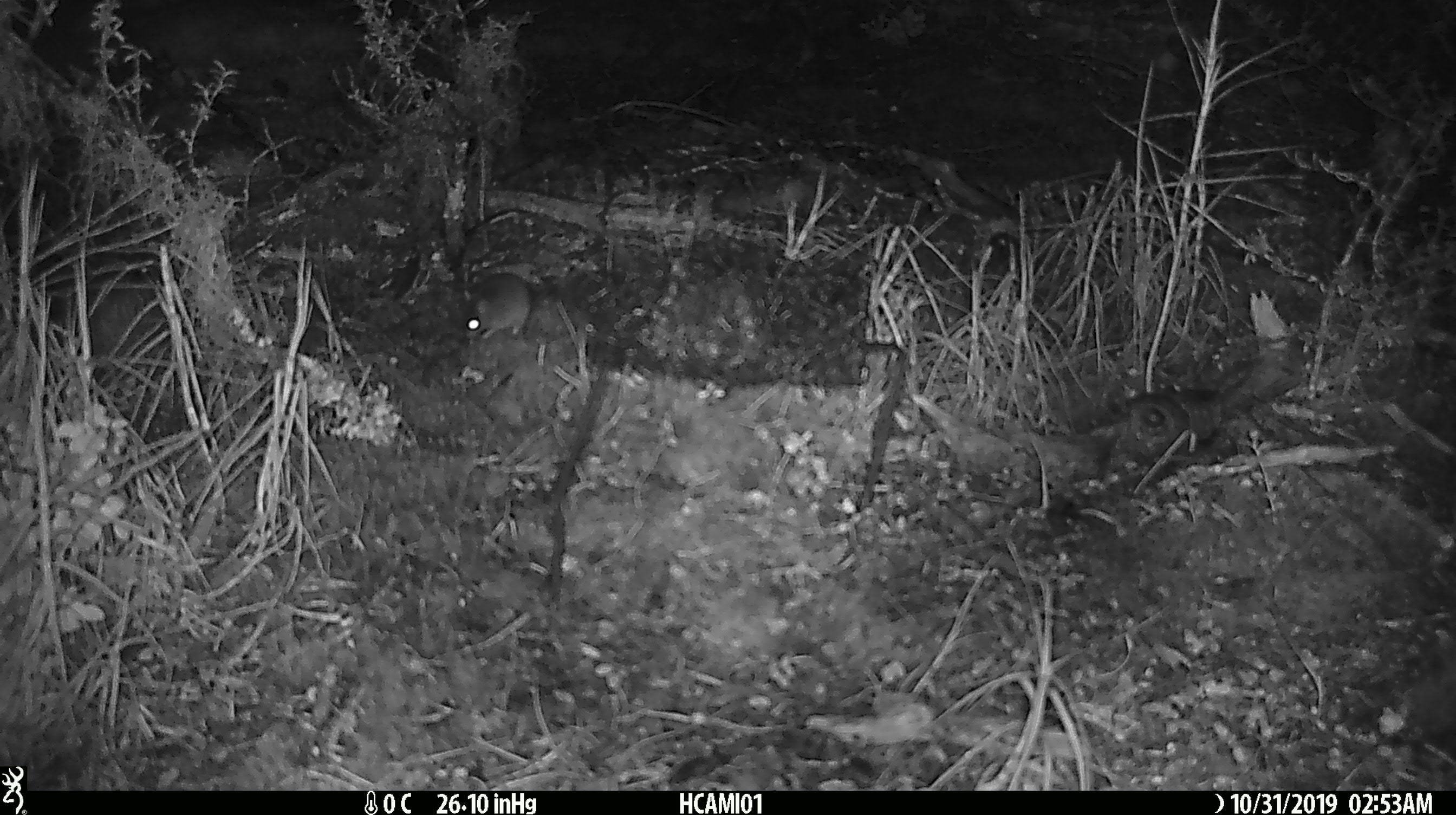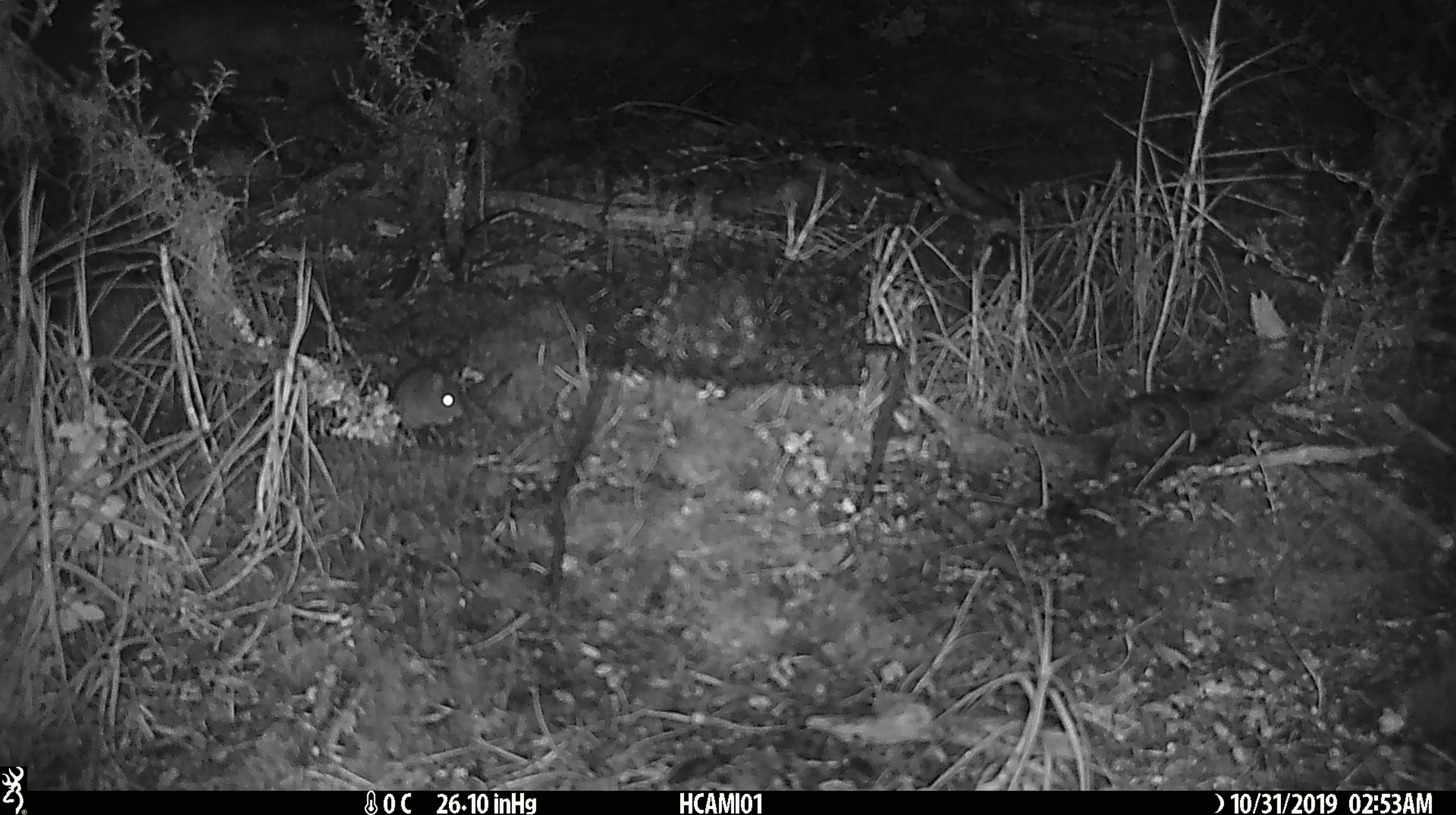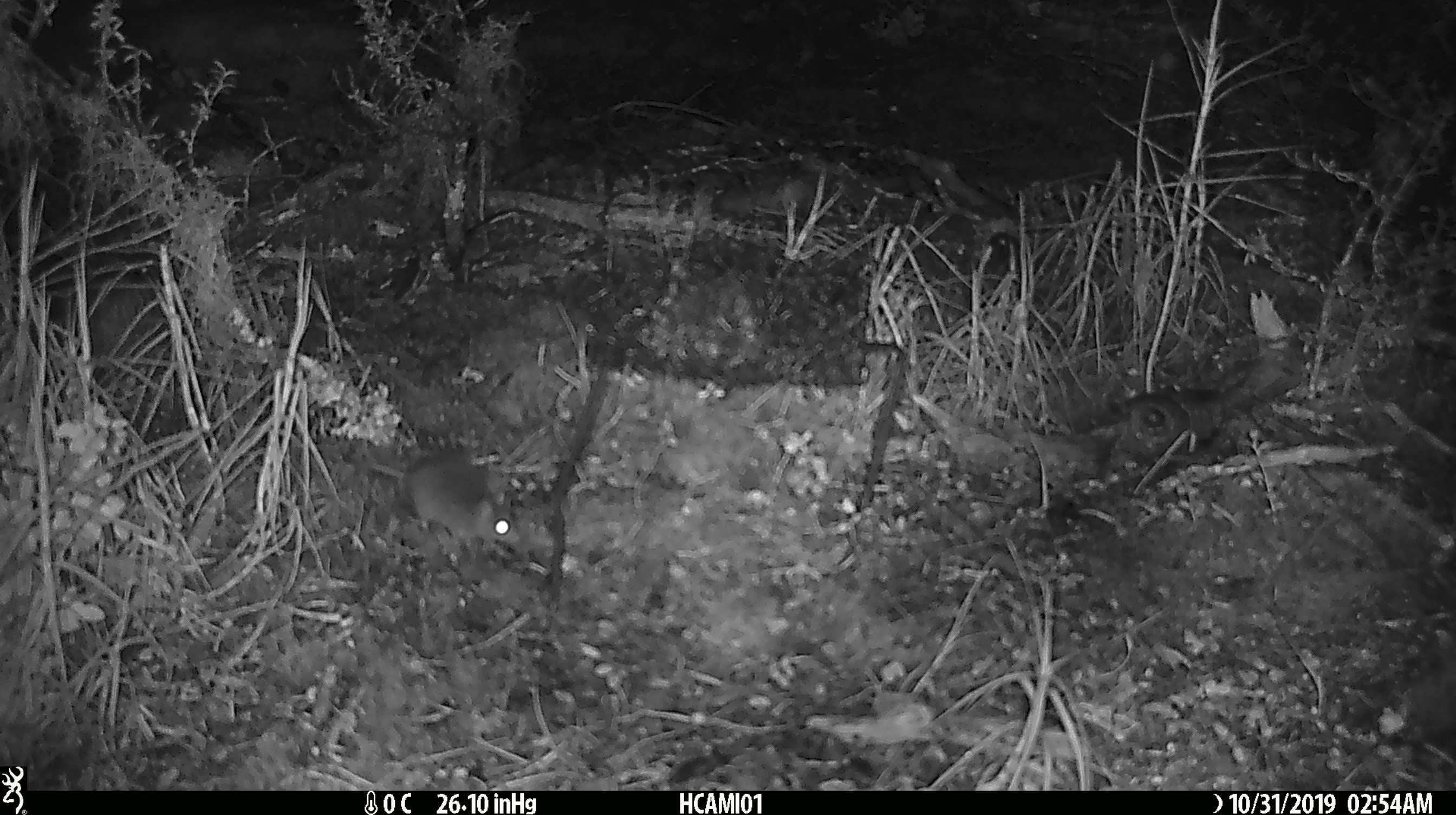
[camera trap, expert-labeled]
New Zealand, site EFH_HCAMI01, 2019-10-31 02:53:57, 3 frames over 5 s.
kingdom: Animalia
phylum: Chordata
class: Mammalia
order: Rodentia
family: Muridae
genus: Mus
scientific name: Mus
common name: mouse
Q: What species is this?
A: Mouse (Mus).